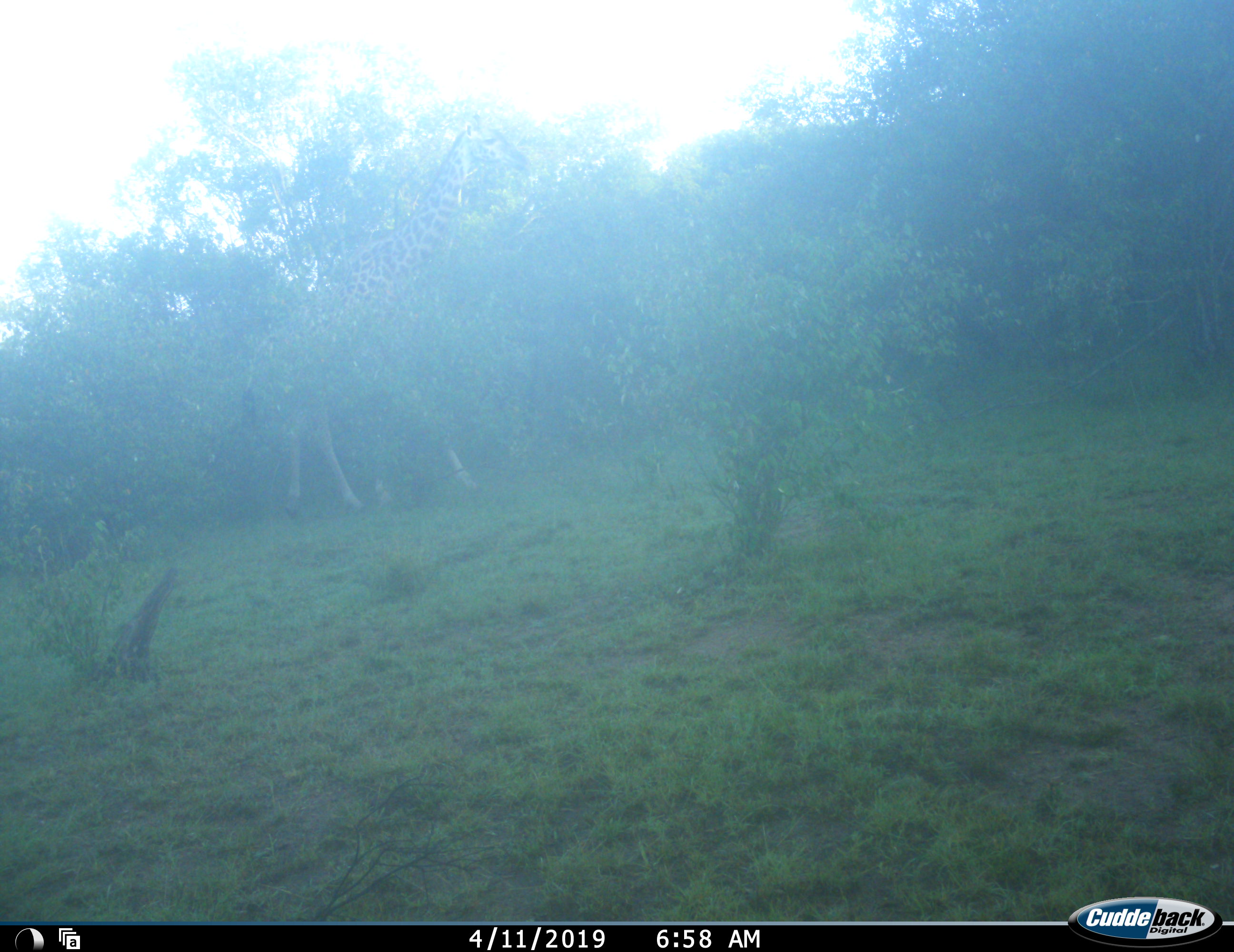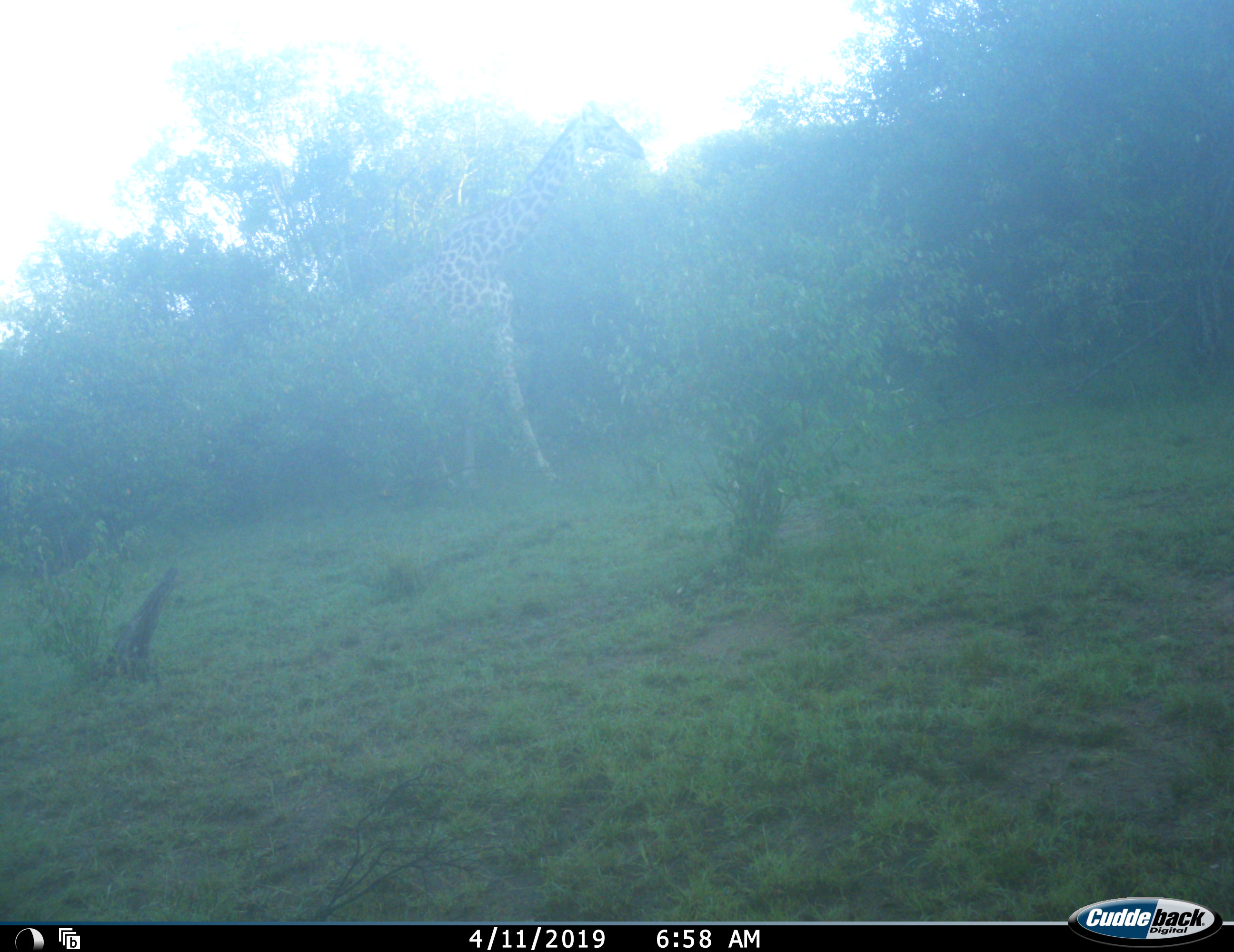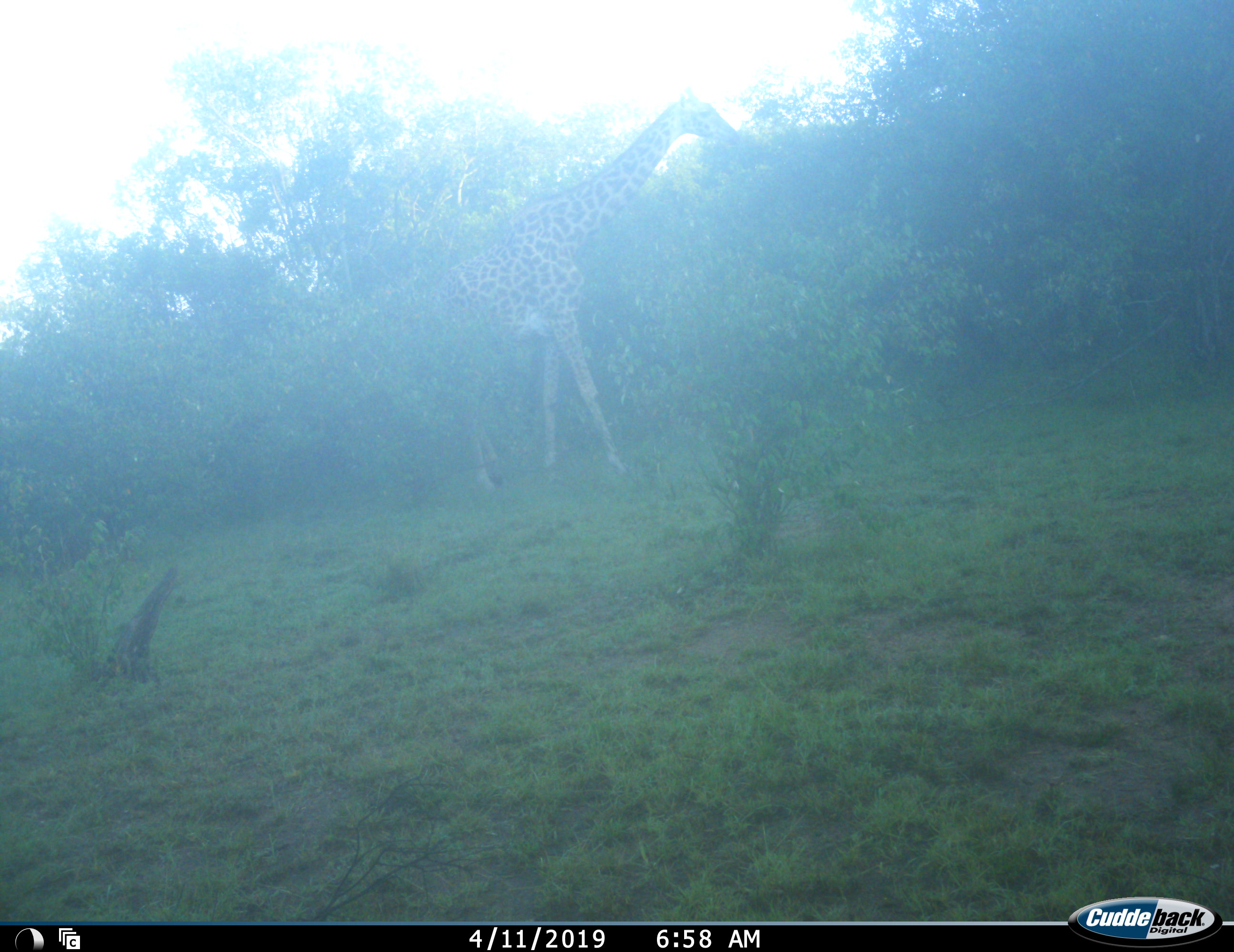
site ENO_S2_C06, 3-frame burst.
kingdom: Animalia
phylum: Chordata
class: Mammalia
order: Artiodactyla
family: Giraffidae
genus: Giraffa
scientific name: Giraffa camelopardalis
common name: giraffe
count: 1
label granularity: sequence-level